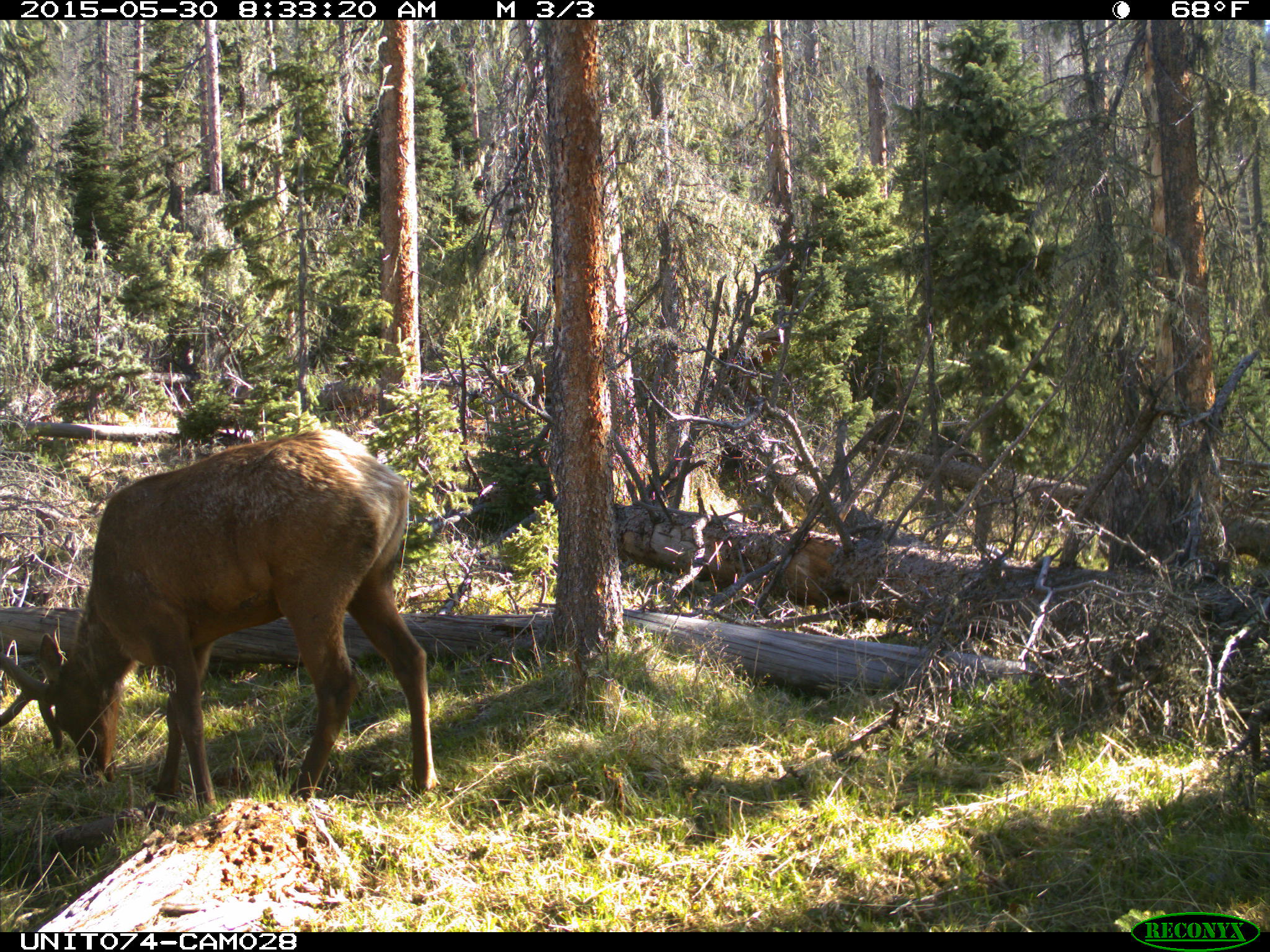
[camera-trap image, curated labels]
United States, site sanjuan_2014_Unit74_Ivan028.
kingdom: Animalia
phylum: Chordata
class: Mammalia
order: Artiodactyla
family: Cervidae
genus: Cervus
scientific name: Cervus elaphus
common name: red deer